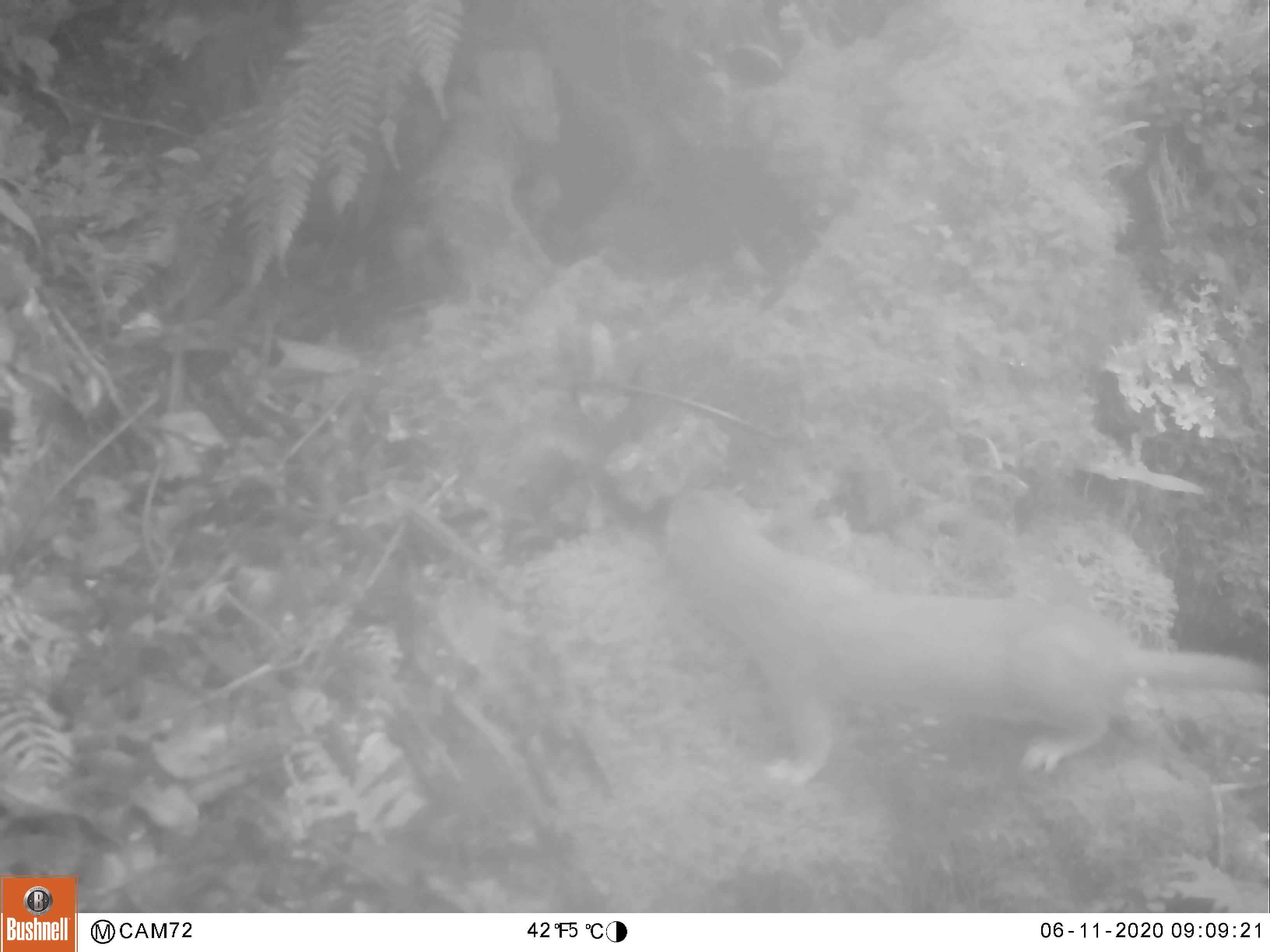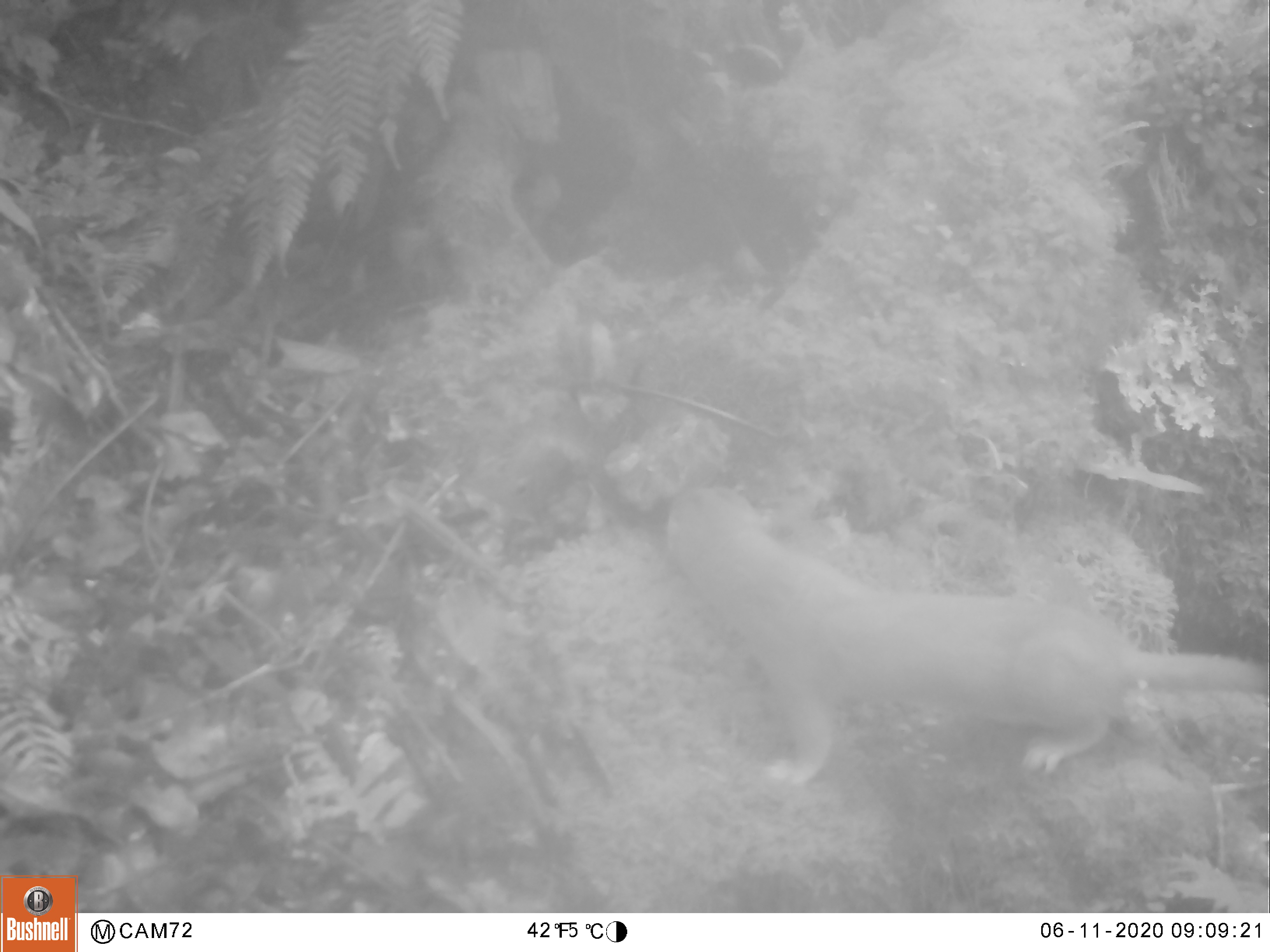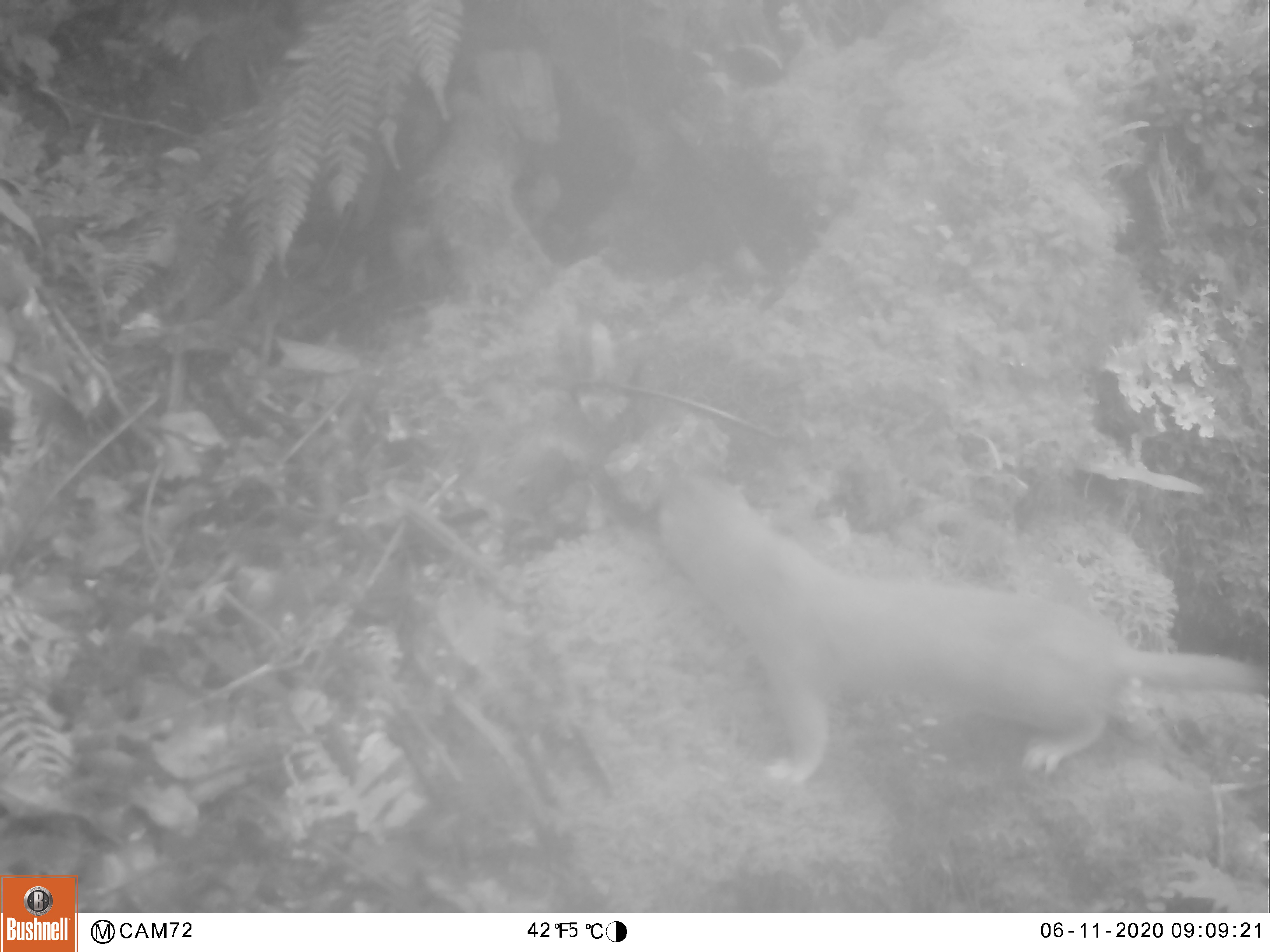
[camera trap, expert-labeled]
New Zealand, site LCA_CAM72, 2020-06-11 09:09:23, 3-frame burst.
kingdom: Animalia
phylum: Chordata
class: Mammalia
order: Carnivora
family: Mustelidae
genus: Mustela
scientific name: Mustela erminea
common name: stoat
Stoat (Mustela erminea).